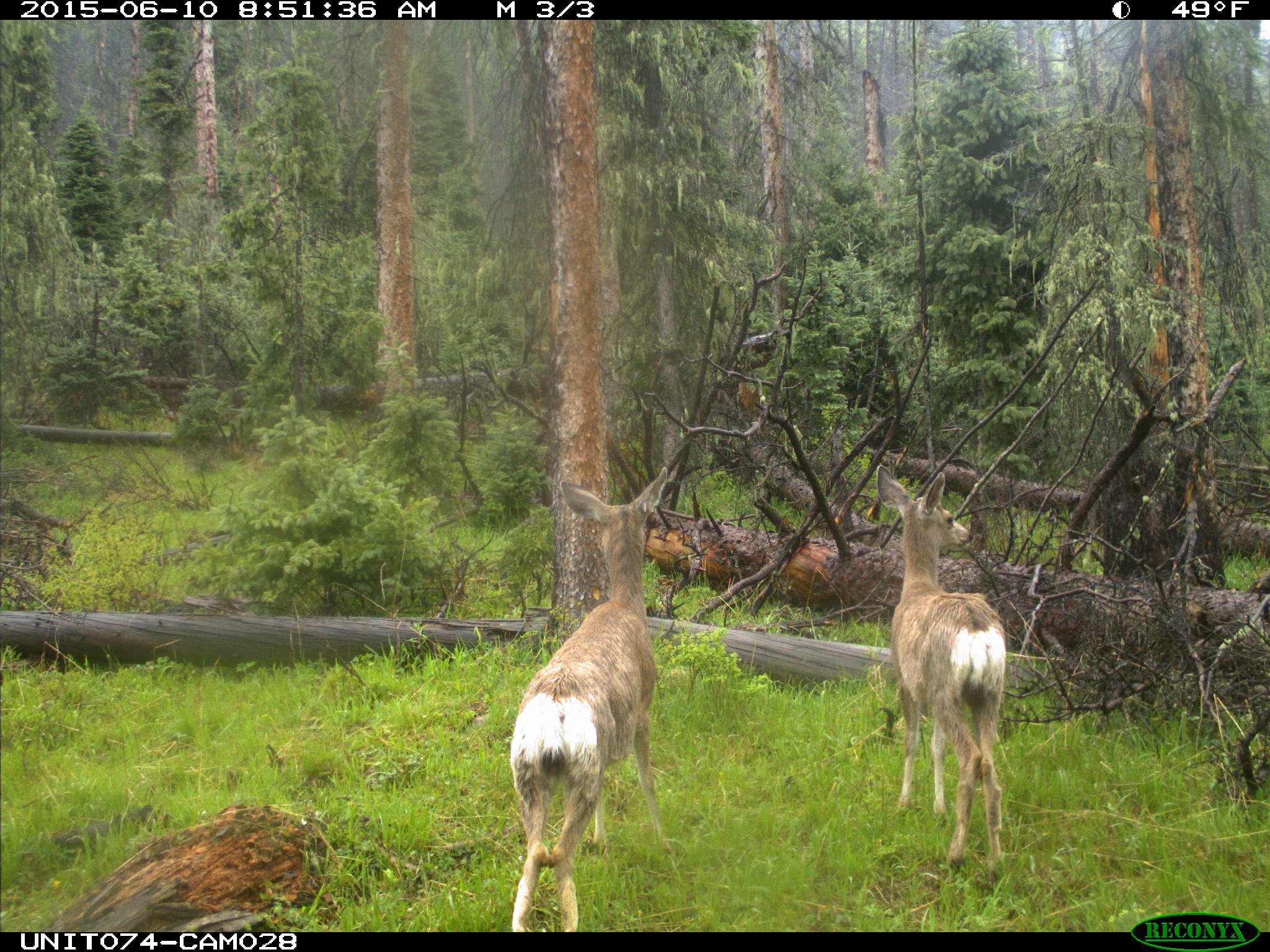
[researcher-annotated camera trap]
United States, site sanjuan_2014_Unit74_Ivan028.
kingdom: Animalia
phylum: Chordata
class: Mammalia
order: Artiodactyla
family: Cervidae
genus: Odocoileus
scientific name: Odocoileus hemionus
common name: mule deer